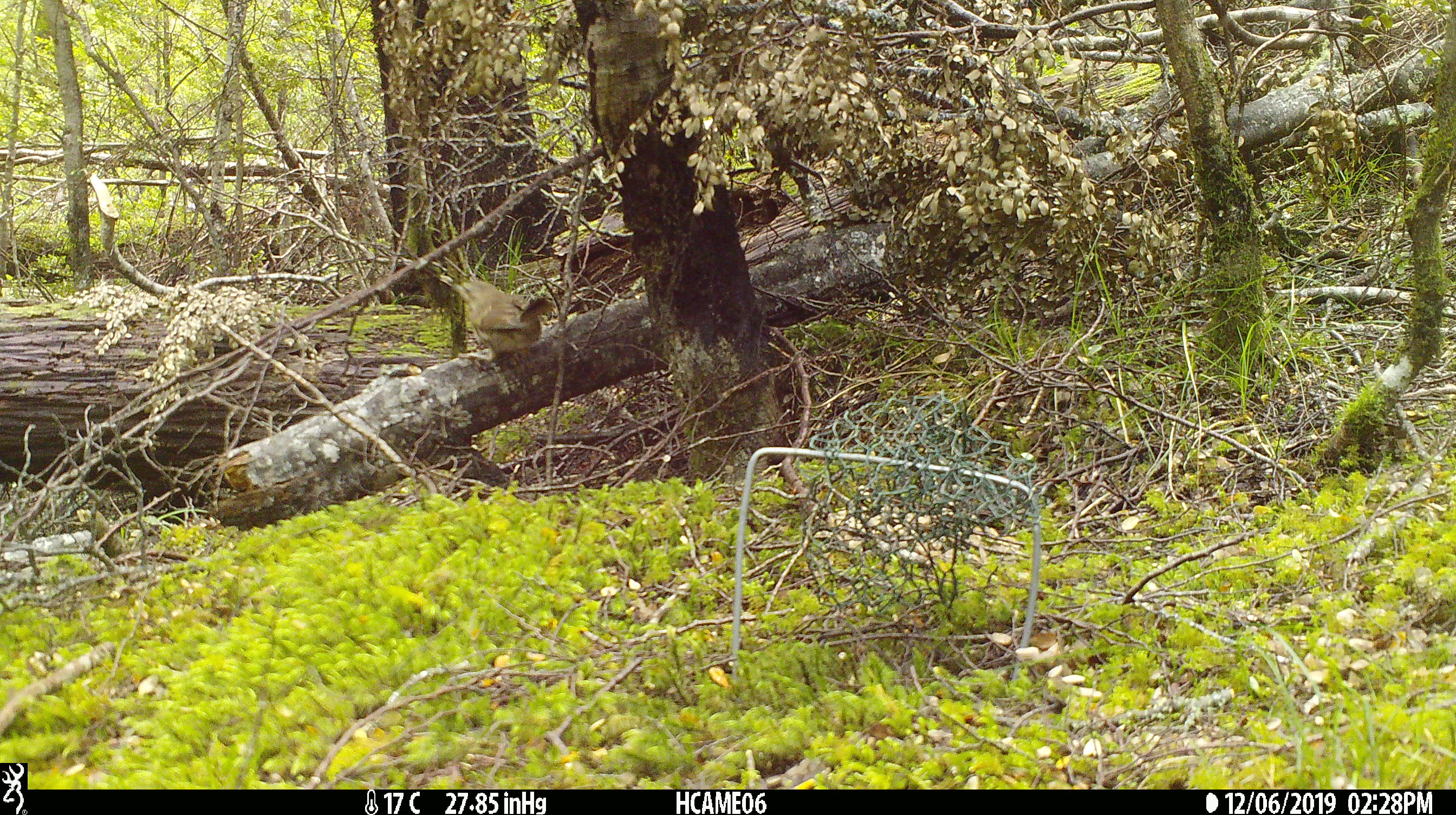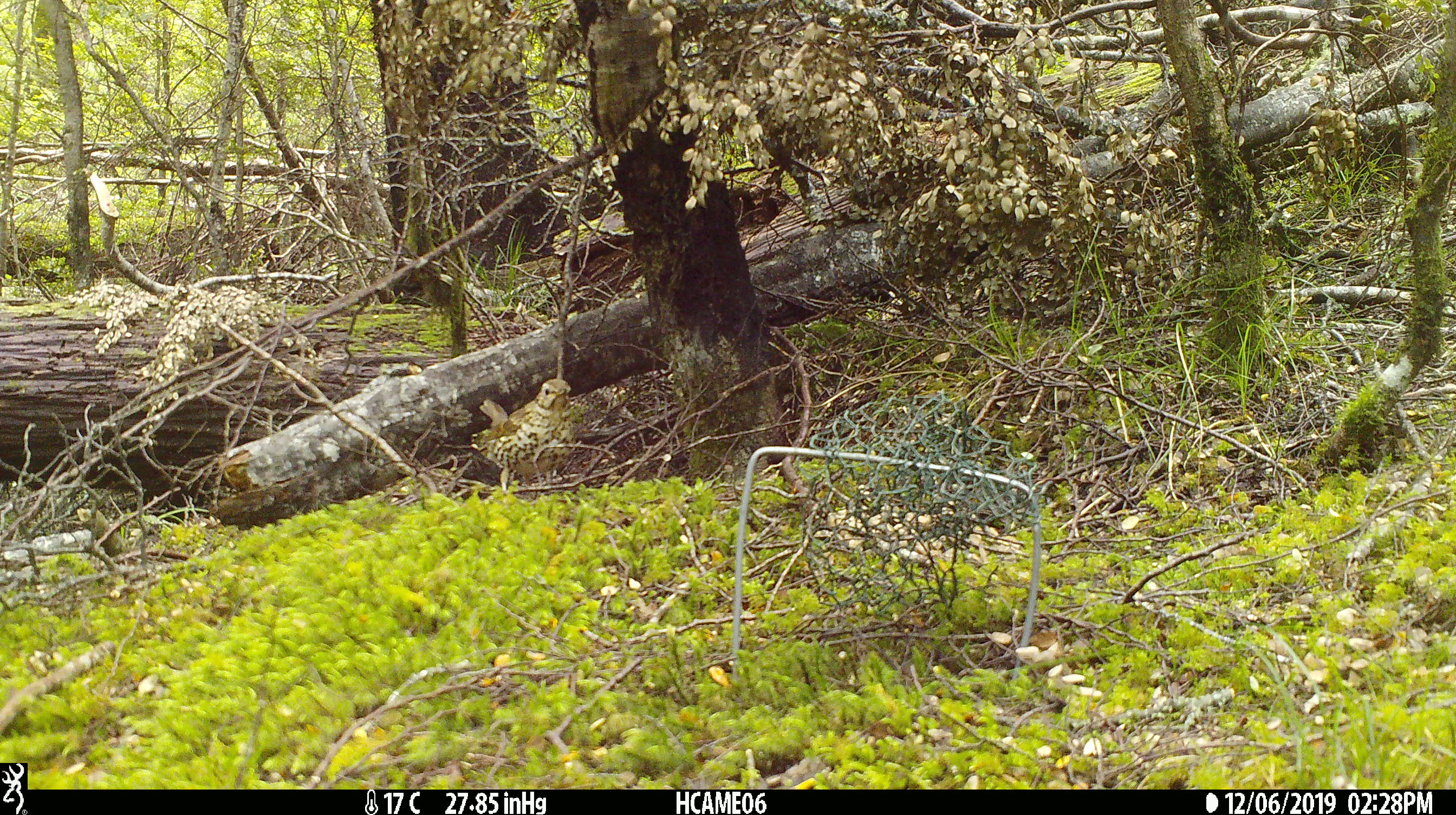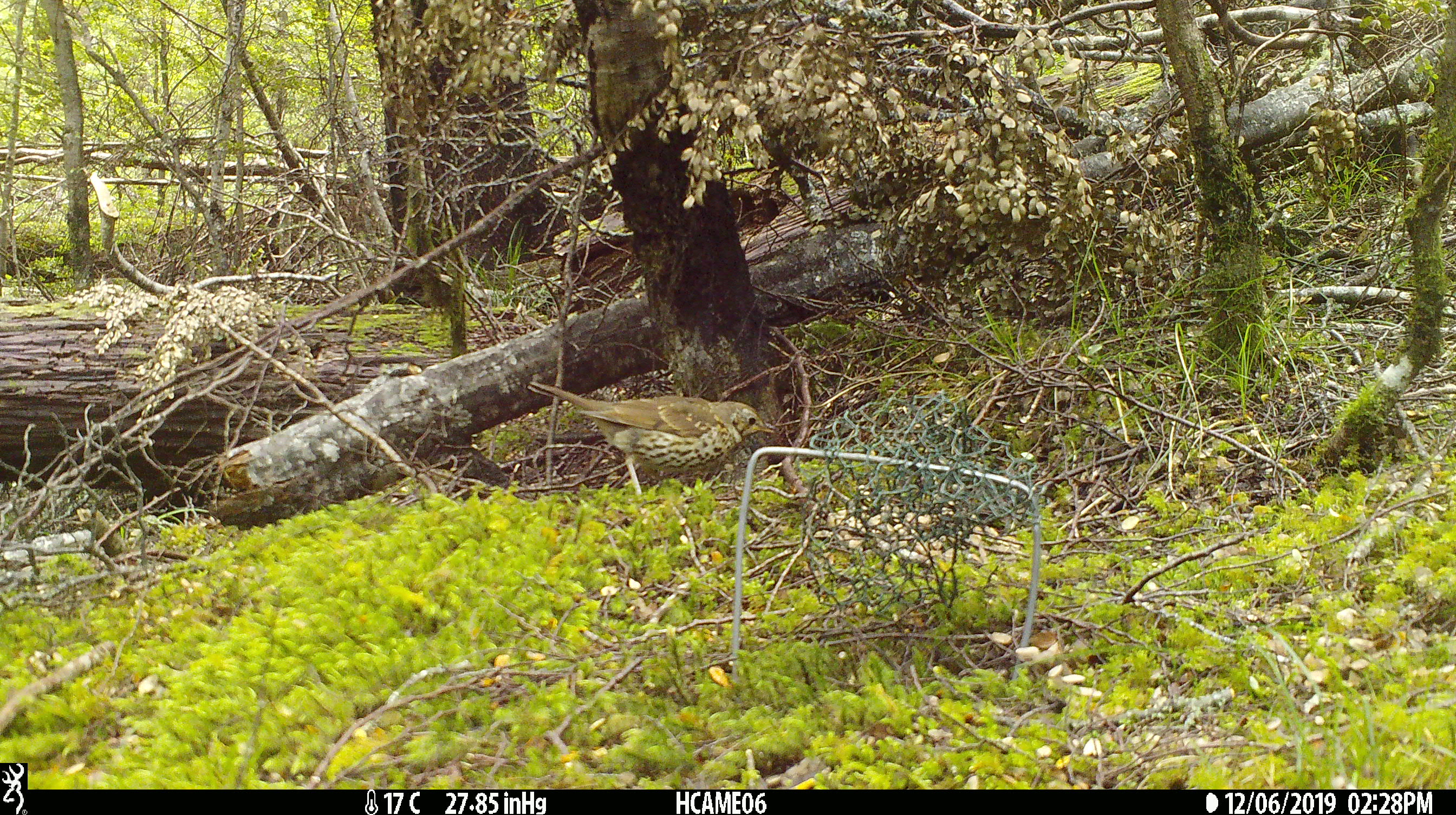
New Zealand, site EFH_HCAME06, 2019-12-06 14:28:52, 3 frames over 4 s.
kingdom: Animalia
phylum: Chordata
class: Aves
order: Passeriformes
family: Turdidae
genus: Turdus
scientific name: Turdus philomelos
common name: song thrush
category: thrush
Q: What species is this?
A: Thrush (song thrush) (Turdus philomelos).